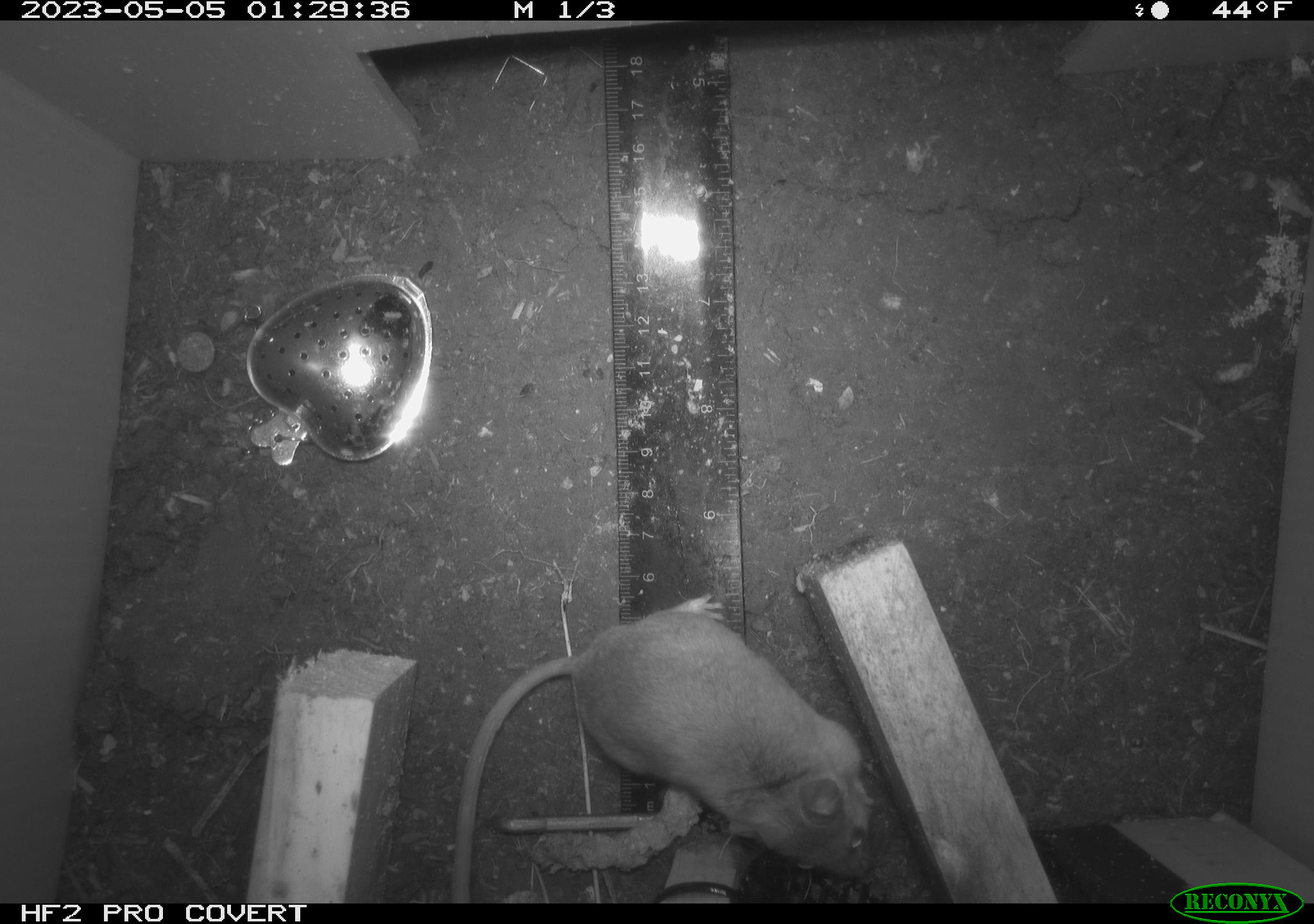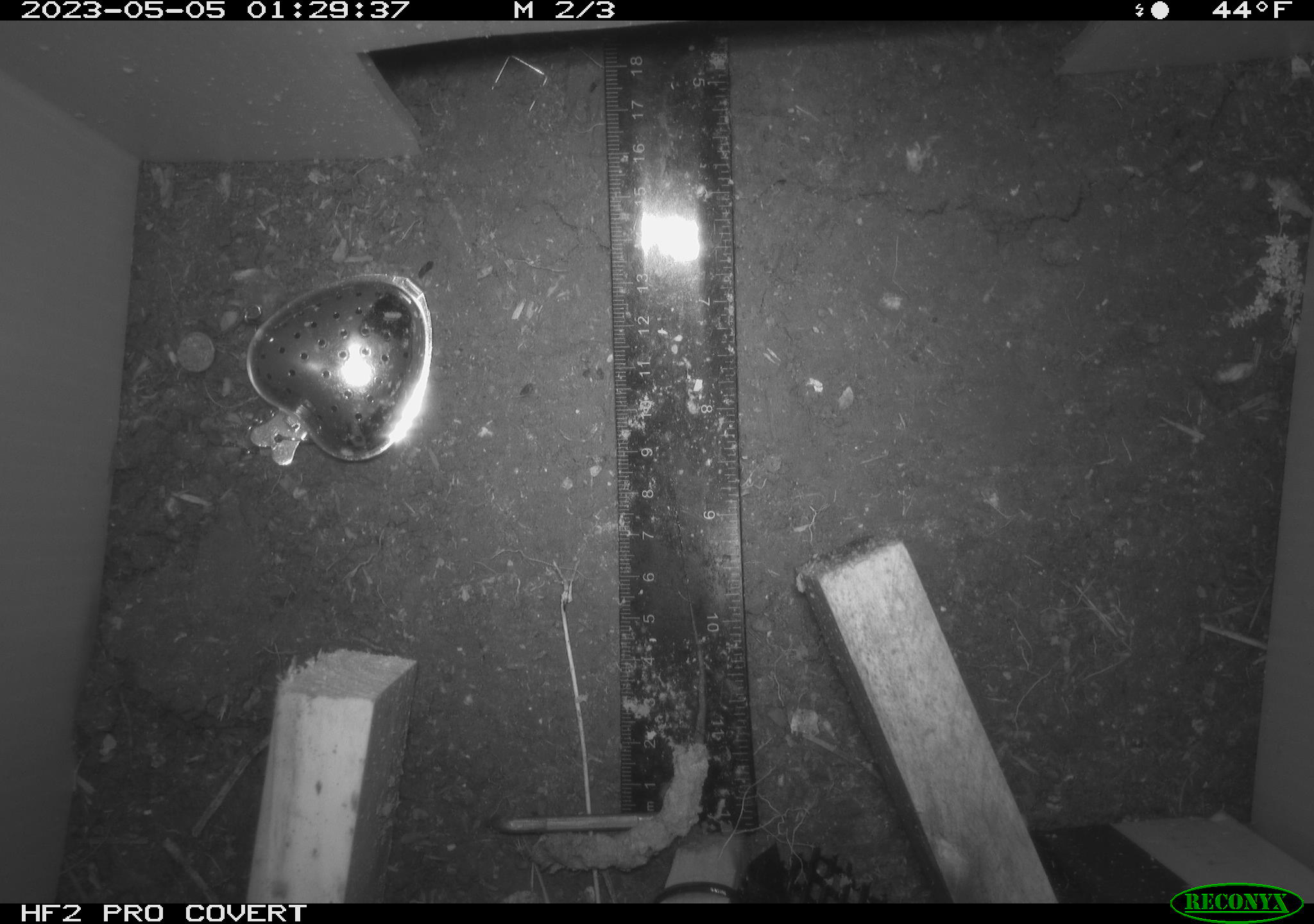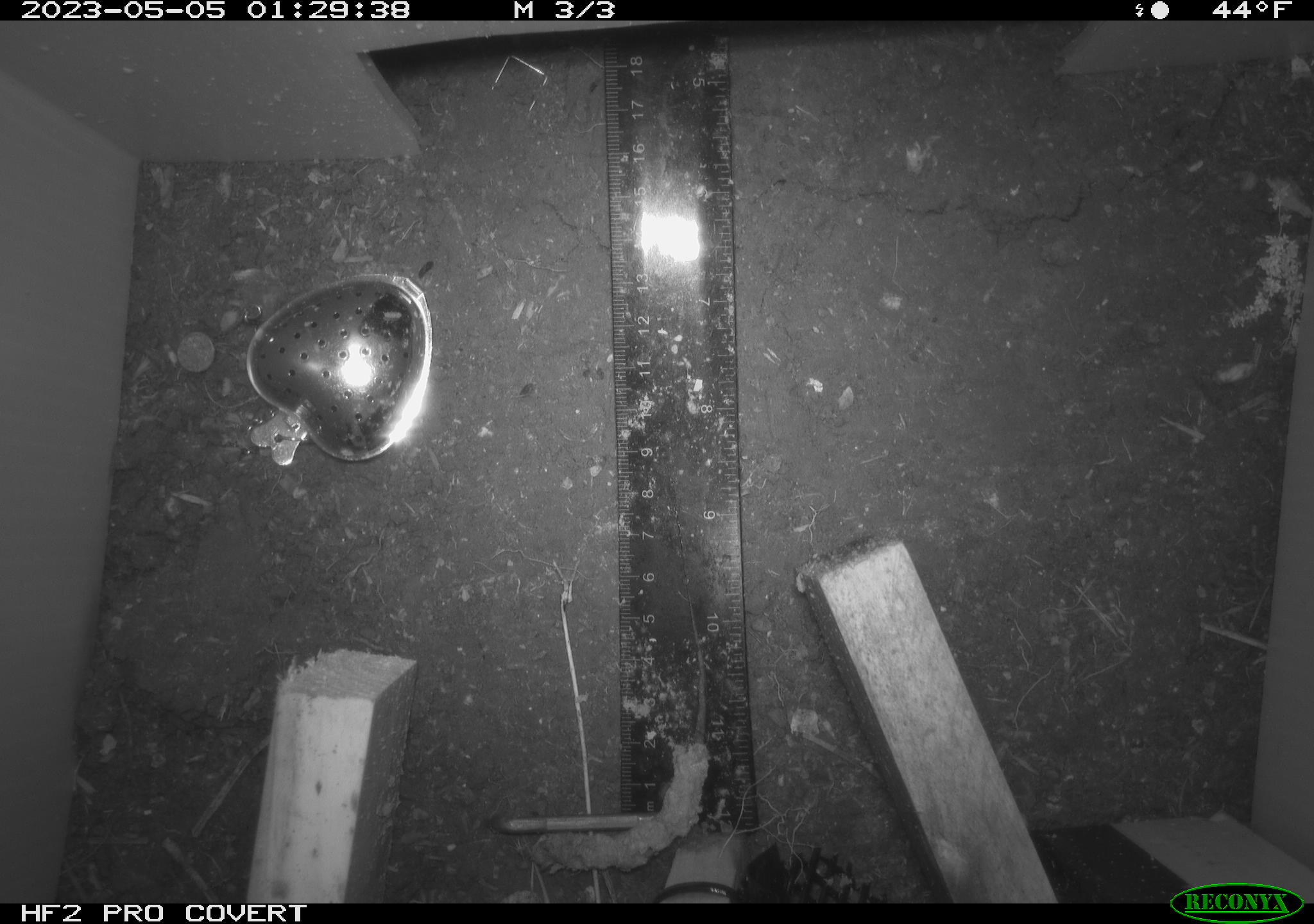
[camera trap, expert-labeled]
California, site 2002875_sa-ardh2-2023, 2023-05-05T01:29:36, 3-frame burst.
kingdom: Animalia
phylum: Chordata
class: Mammalia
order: Rodentia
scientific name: Rodentia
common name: mouse species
Mouse species (Rodentia).